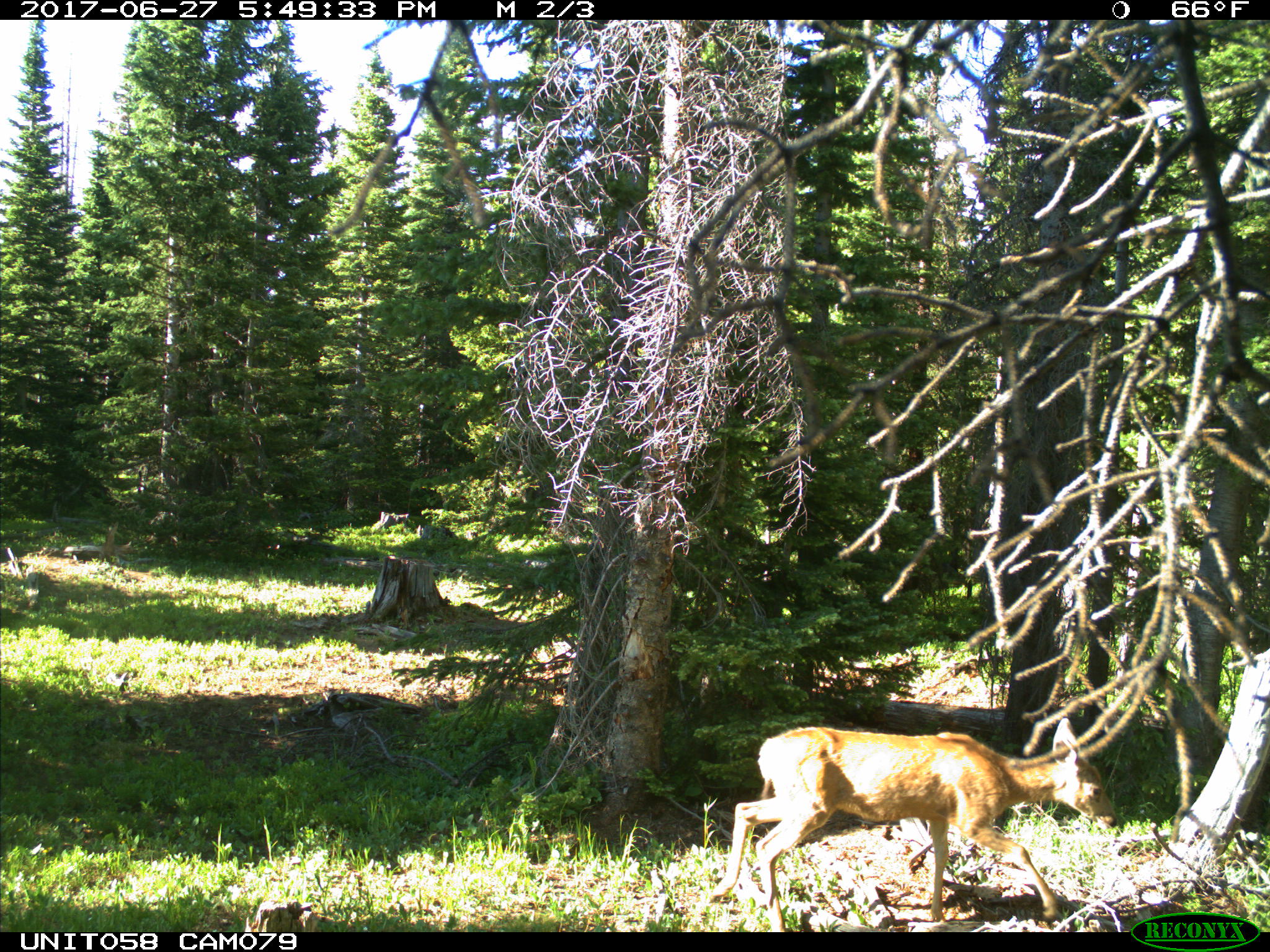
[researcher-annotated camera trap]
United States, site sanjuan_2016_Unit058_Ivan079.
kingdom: Animalia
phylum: Chordata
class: Mammalia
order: Artiodactyla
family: Cervidae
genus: Odocoileus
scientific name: Odocoileus hemionus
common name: mule deer